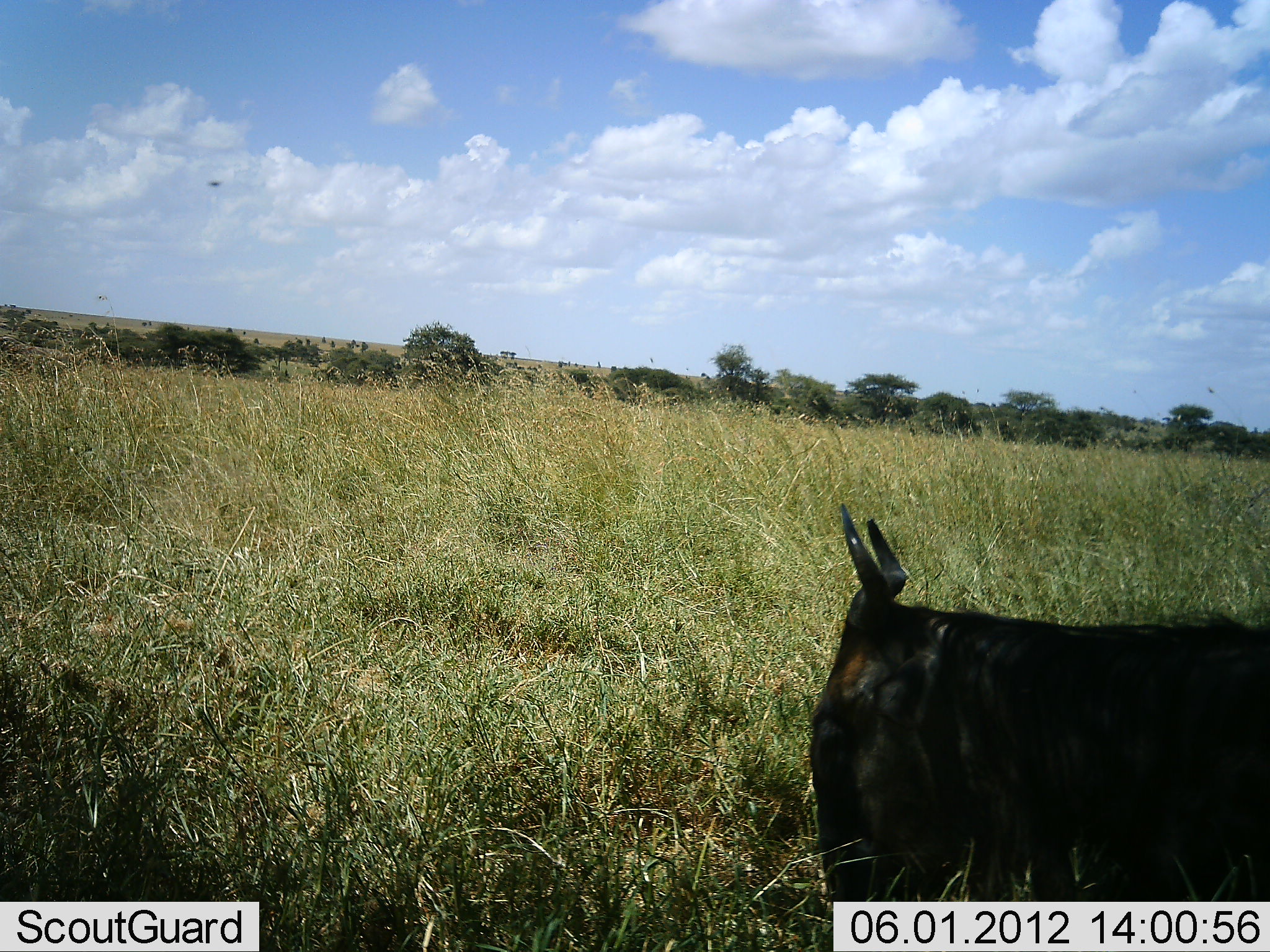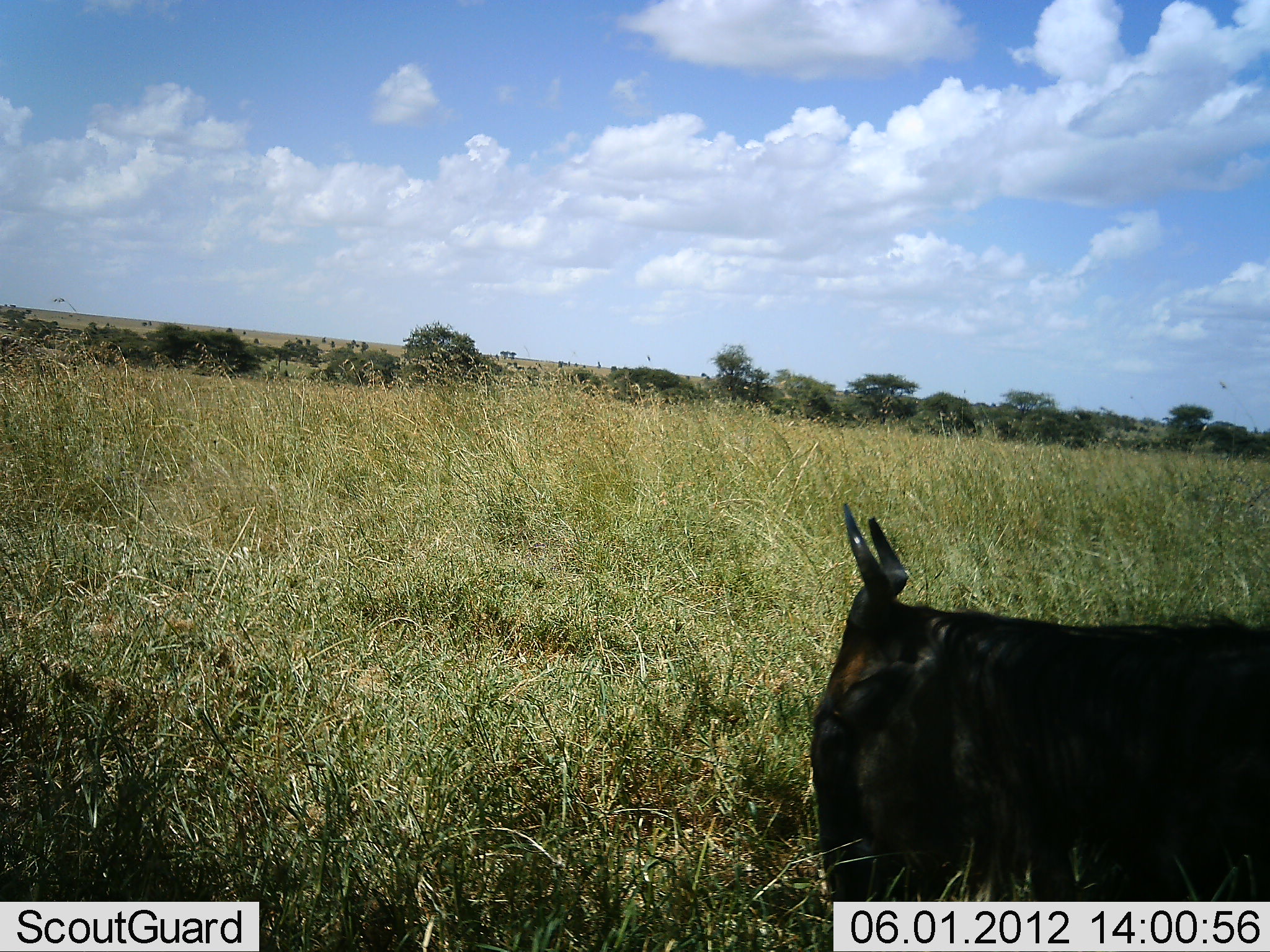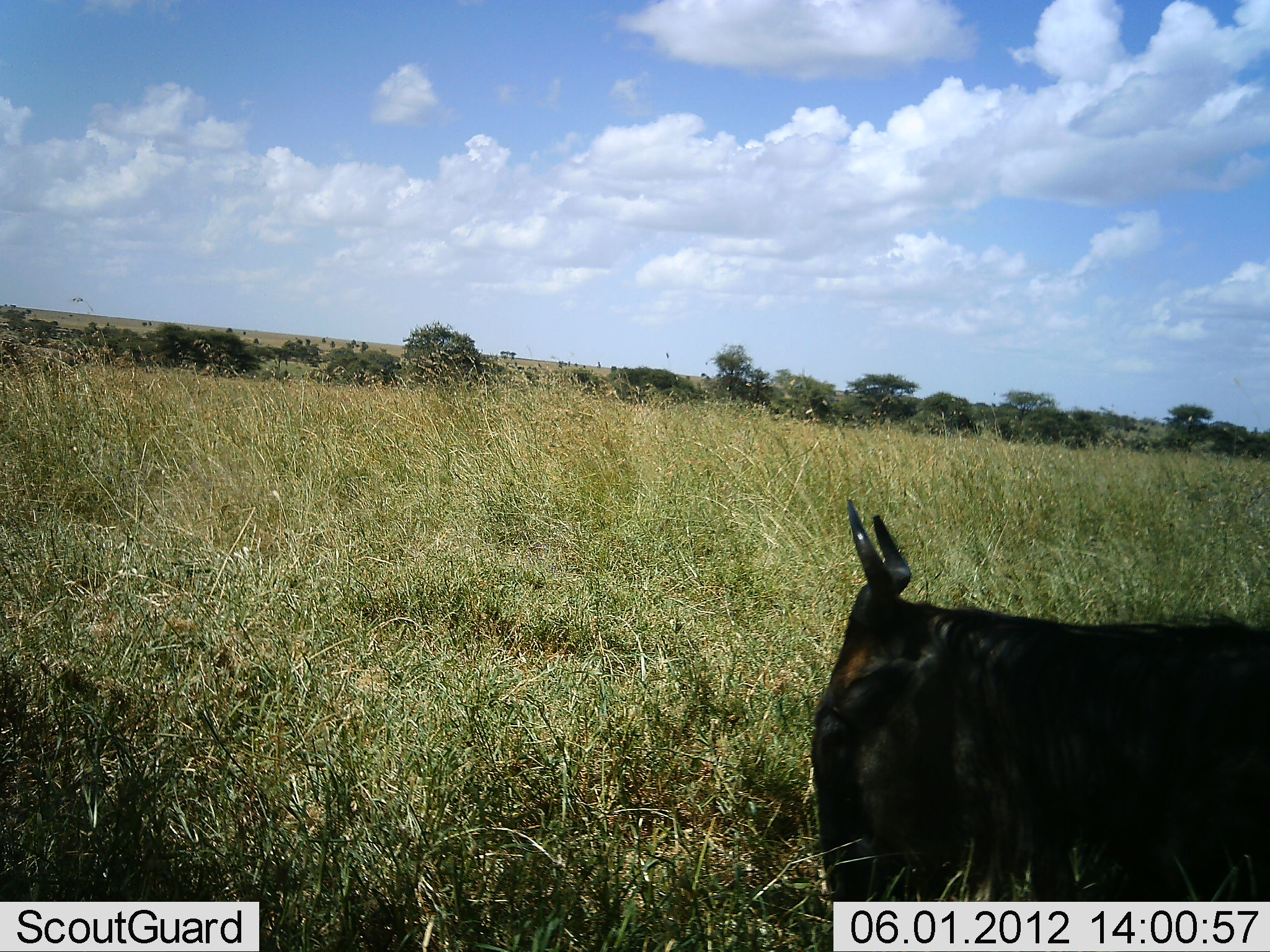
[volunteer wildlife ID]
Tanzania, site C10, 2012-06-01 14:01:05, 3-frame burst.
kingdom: Animalia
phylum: Chordata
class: Mammalia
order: Artiodactyla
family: Bovidae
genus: Connochaetes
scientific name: Connochaetes taurinus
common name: blue wildebeest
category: wildebeest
Wildebeest (blue wildebeest) (Connochaetes taurinus), count 1. Behavior (volunteer vote fractions): standing 40%, resting 60%, moving 0%, interacting 0%. Young present (vote fraction): 0%. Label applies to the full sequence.